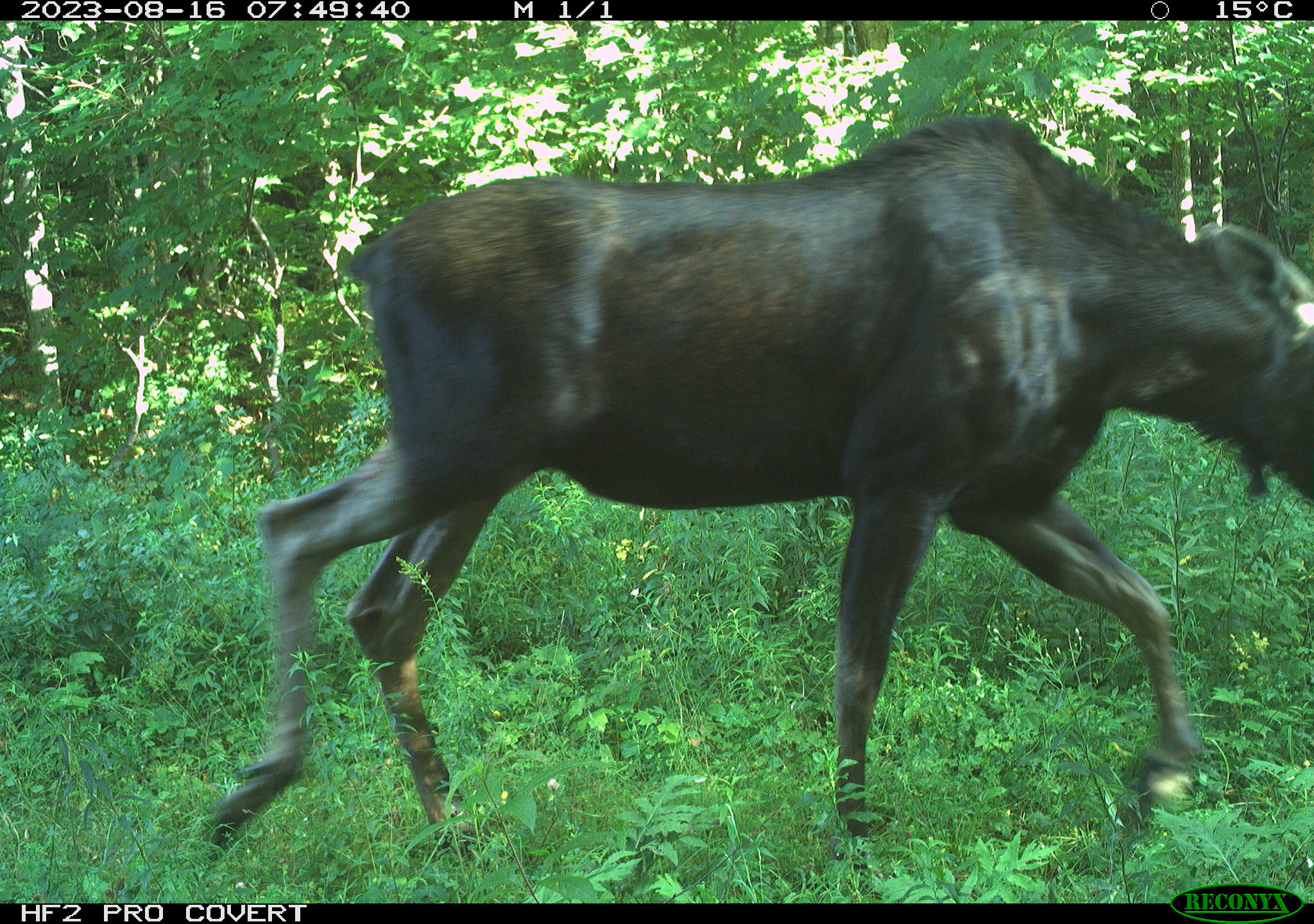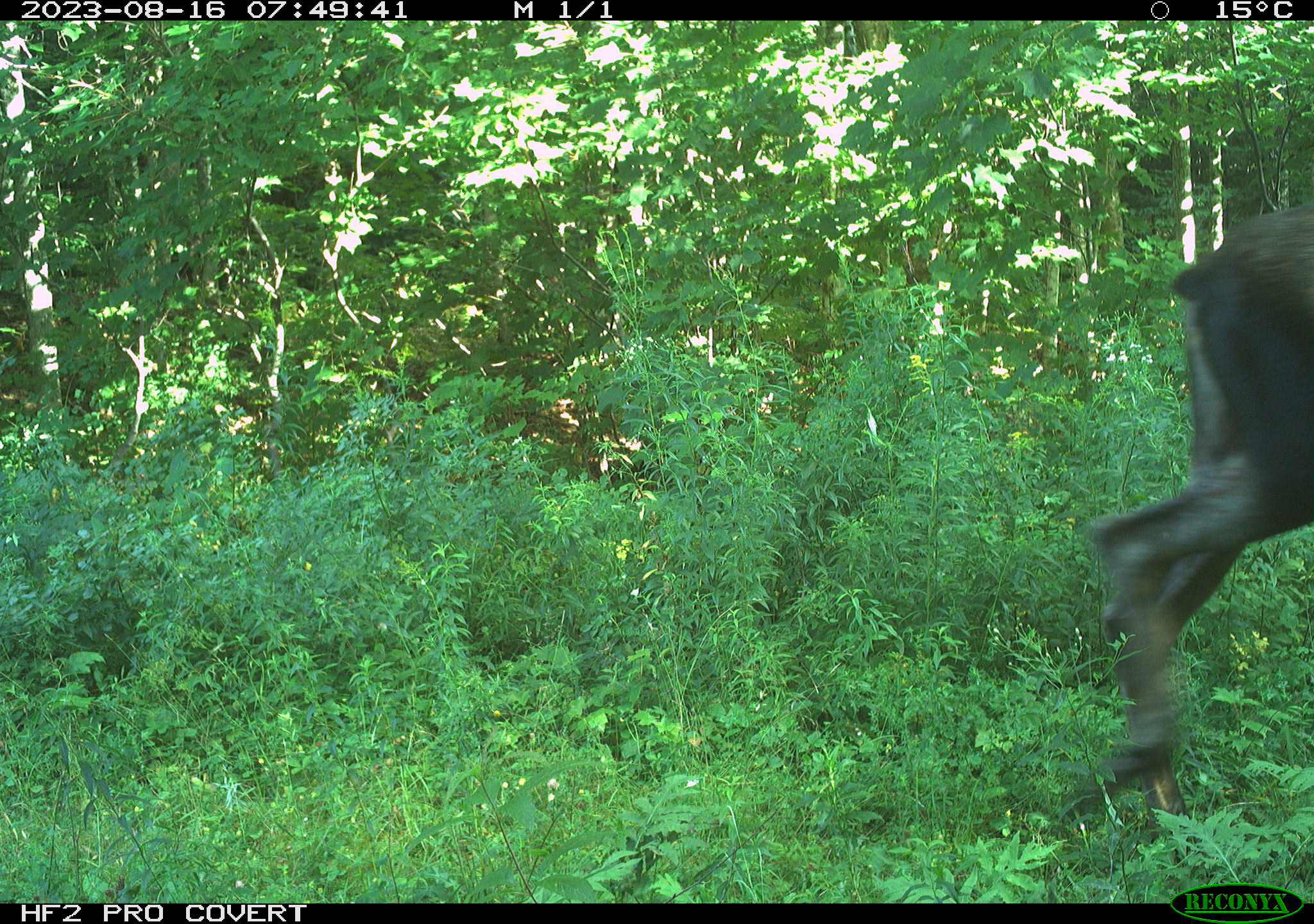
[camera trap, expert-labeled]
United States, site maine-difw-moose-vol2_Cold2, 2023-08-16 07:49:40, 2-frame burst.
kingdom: Animalia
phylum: Chordata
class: Mammalia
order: Artiodactyla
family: Cervidae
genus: Alces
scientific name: Alces alces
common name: moose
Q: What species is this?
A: Moose (Alces alces).